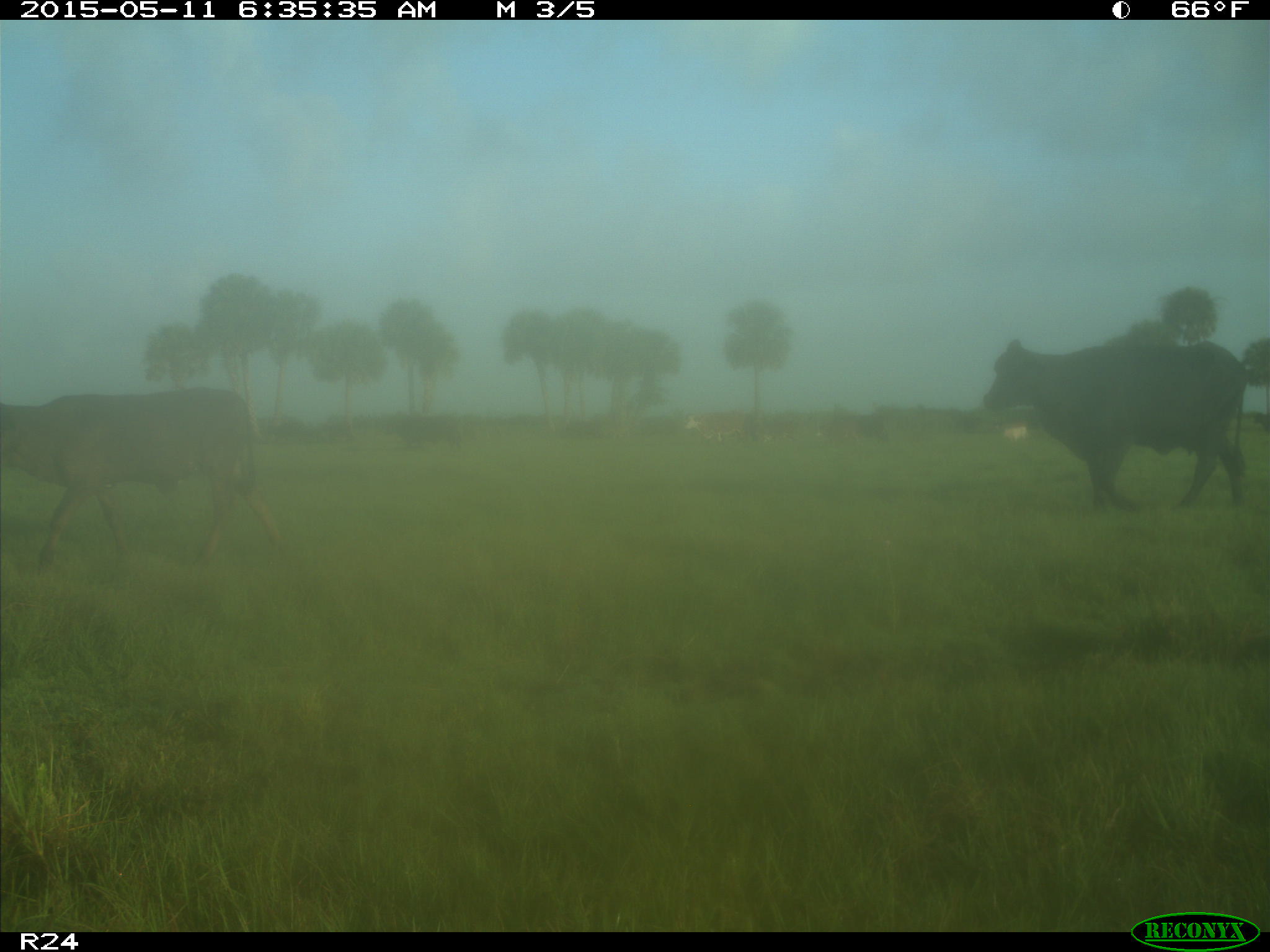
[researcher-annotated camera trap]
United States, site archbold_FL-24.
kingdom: Animalia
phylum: Chordata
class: Mammalia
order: Artiodactyla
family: Bovidae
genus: Bos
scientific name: Bos taurus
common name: domestic cow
Bos taurus (domestic cow).